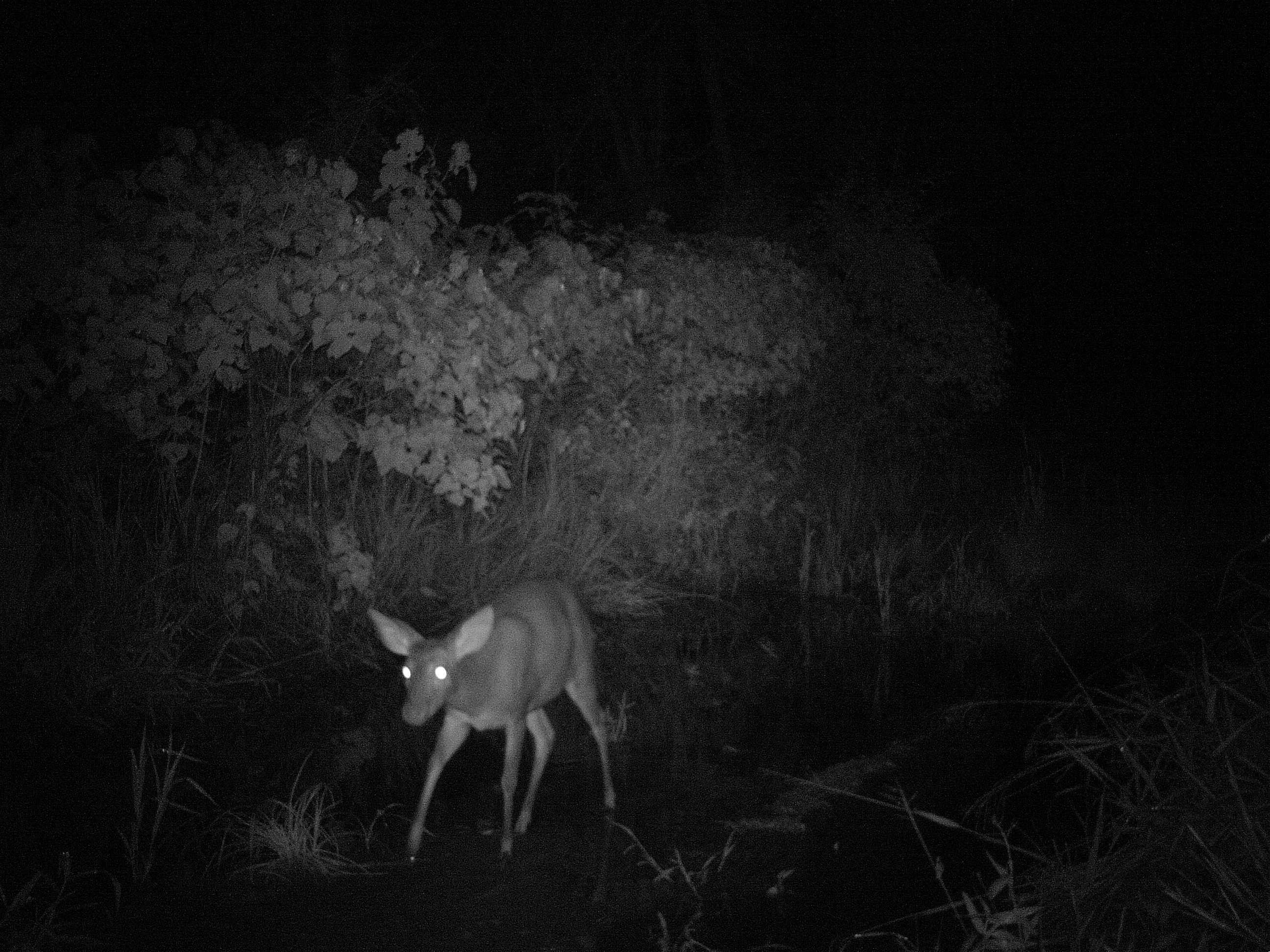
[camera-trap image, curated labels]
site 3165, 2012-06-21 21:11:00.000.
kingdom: Animalia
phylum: Chordata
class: Mammalia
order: Artiodactyla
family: Cervidae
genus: Mazama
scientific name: Mazama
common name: brockets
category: mazama sp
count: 1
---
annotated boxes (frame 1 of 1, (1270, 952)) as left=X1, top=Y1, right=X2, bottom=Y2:
mazama sp: left=365, top=579, right=616, bottom=866